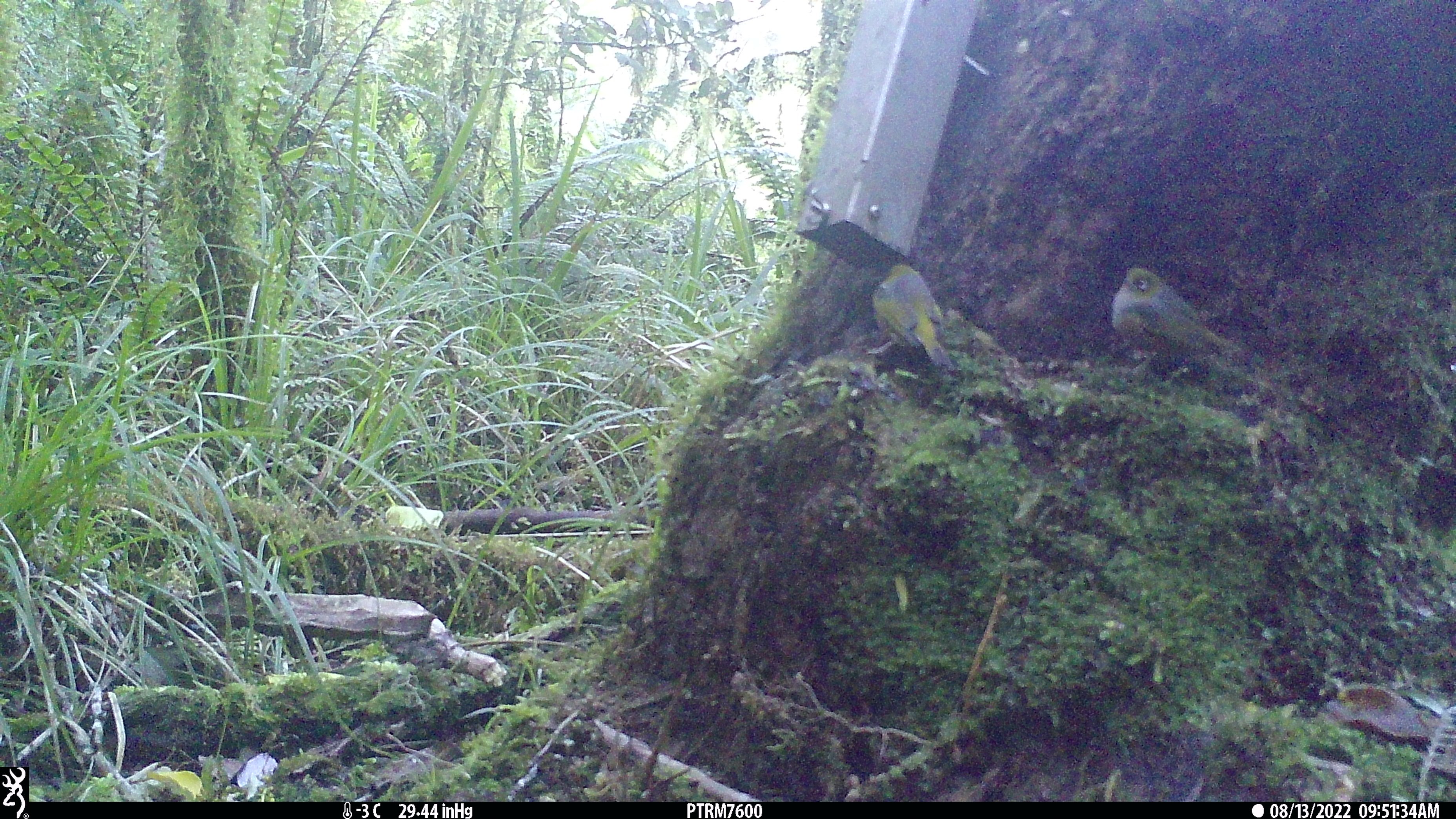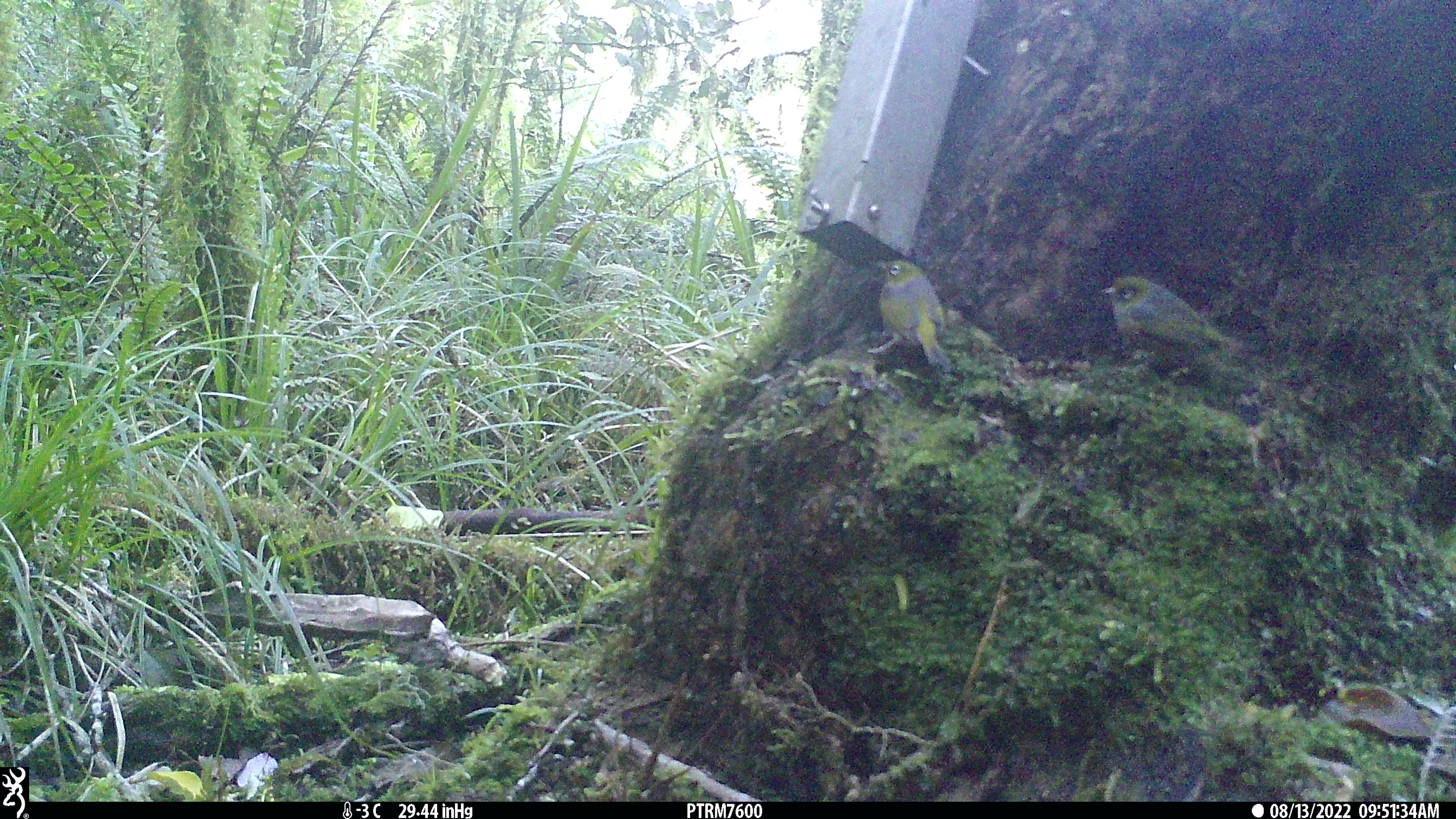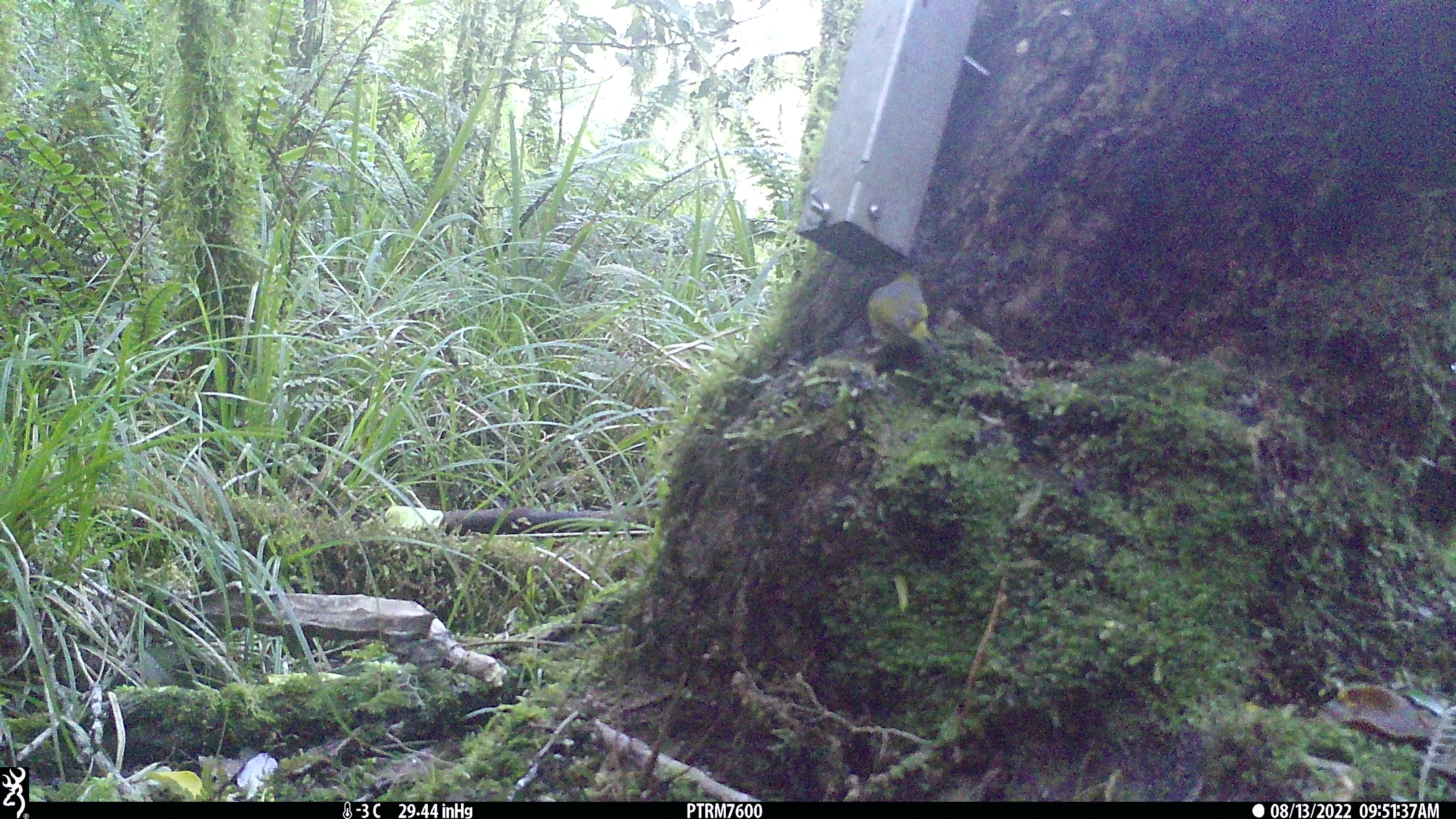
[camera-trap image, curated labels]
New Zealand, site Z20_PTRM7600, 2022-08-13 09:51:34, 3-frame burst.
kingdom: Animalia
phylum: Chordata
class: Aves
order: Passeriformes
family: Zosteropidae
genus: Zosterops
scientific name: Zosterops lateralis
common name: silvereye